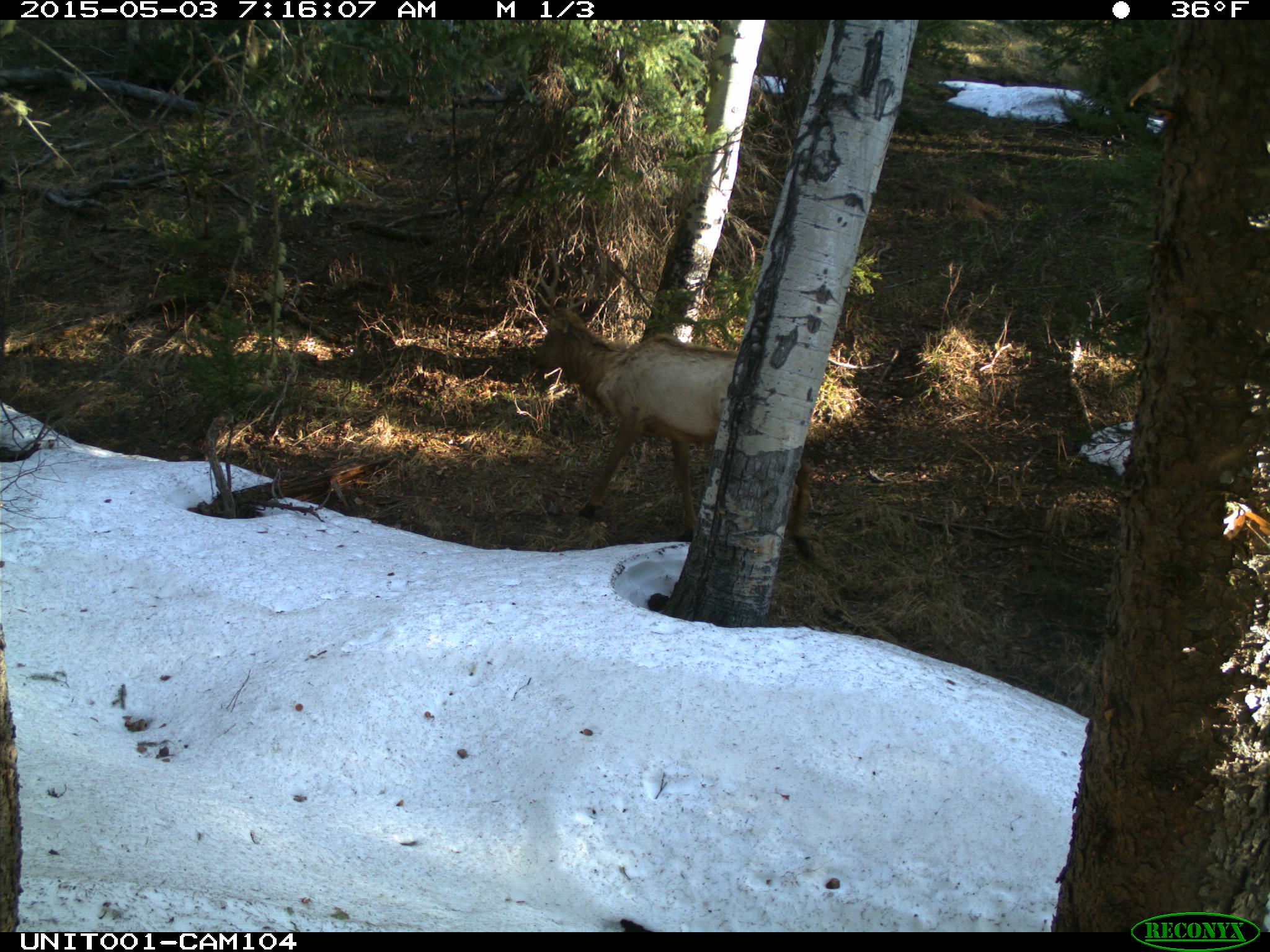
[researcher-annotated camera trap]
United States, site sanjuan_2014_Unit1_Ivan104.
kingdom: Animalia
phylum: Chordata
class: Mammalia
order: Artiodactyla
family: Cervidae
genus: Cervus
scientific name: Cervus elaphus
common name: red deer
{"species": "Cervus elaphus (red deer)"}